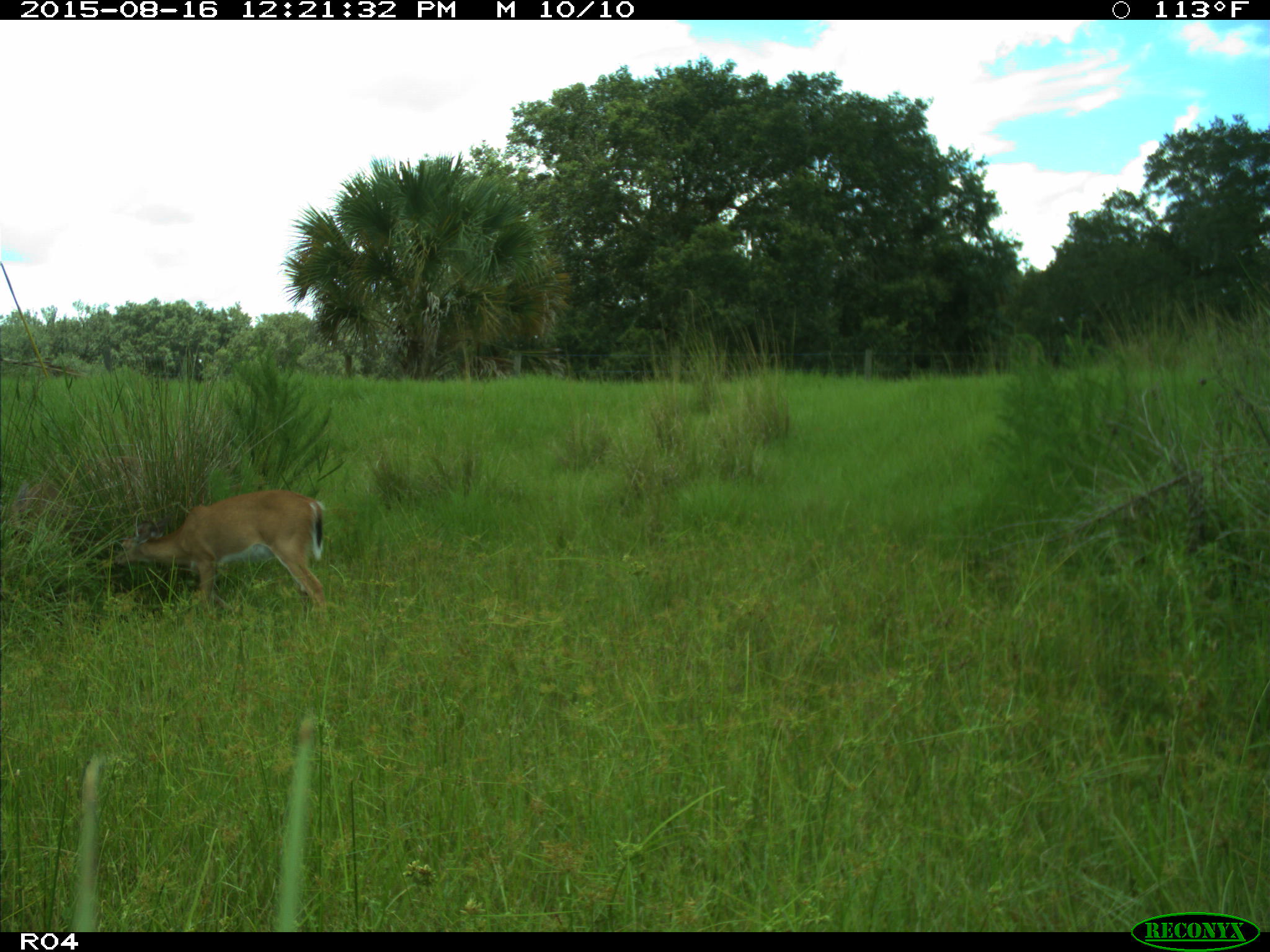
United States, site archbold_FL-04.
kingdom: Animalia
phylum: Chordata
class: Mammalia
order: Artiodactyla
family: Cervidae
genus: Odocoileus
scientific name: Odocoileus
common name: deer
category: unidentified deer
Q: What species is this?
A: Unidentified deer (deer) (Odocoileus).